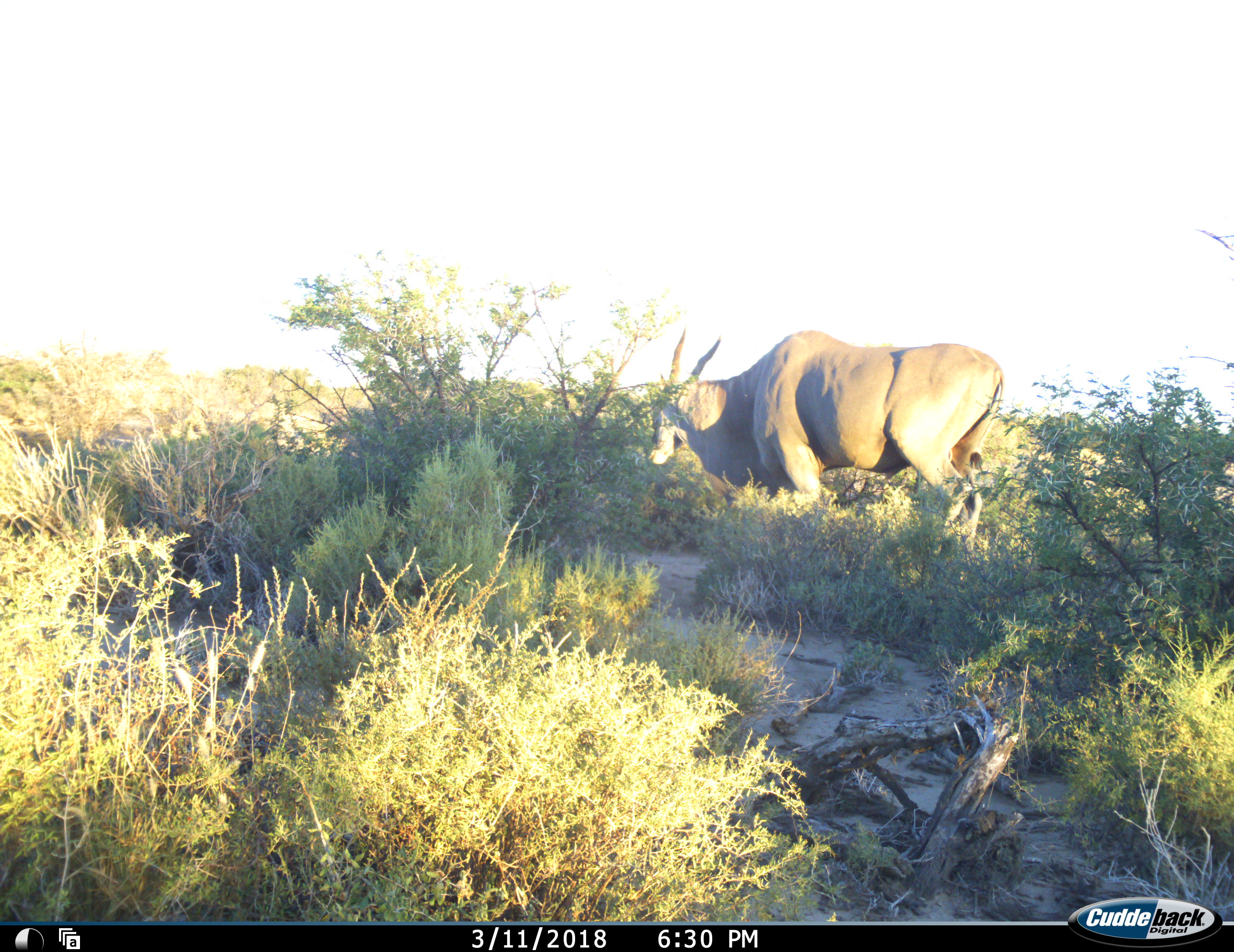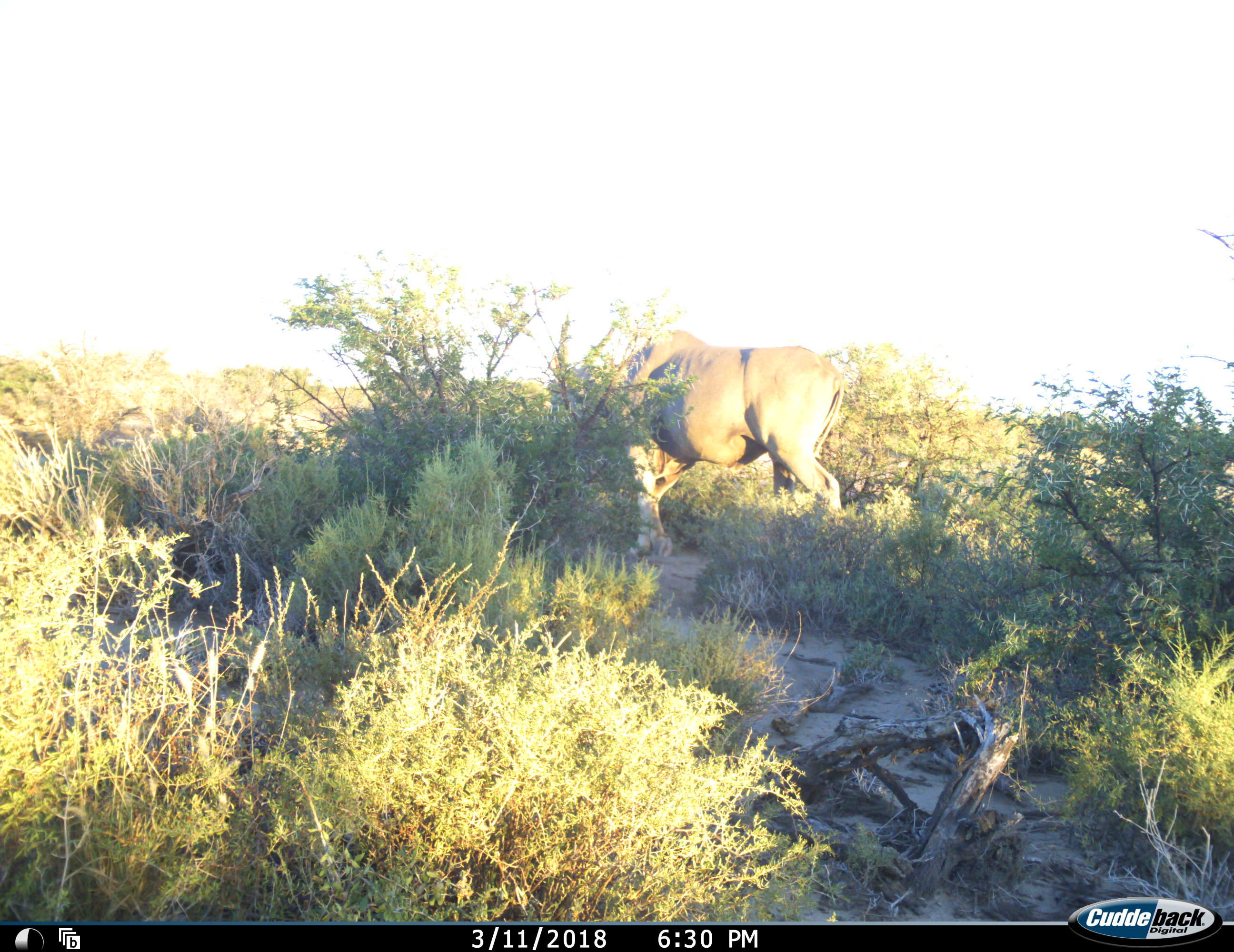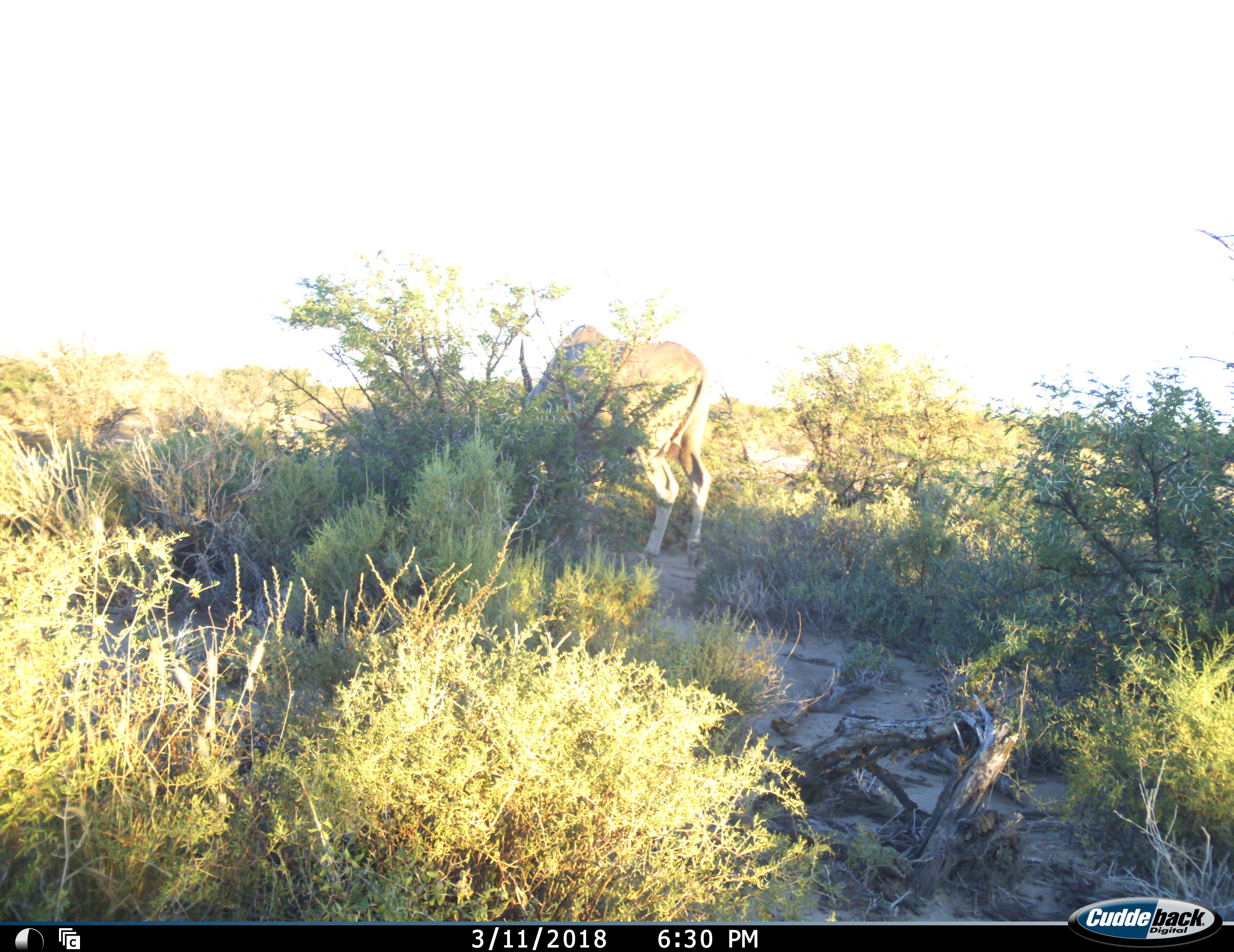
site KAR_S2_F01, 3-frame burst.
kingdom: Animalia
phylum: Chordata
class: Mammalia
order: Artiodactyla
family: Bovidae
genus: Tragelaphus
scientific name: Tragelaphus oryx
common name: eland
Eland (Tragelaphus oryx), count 1. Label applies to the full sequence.